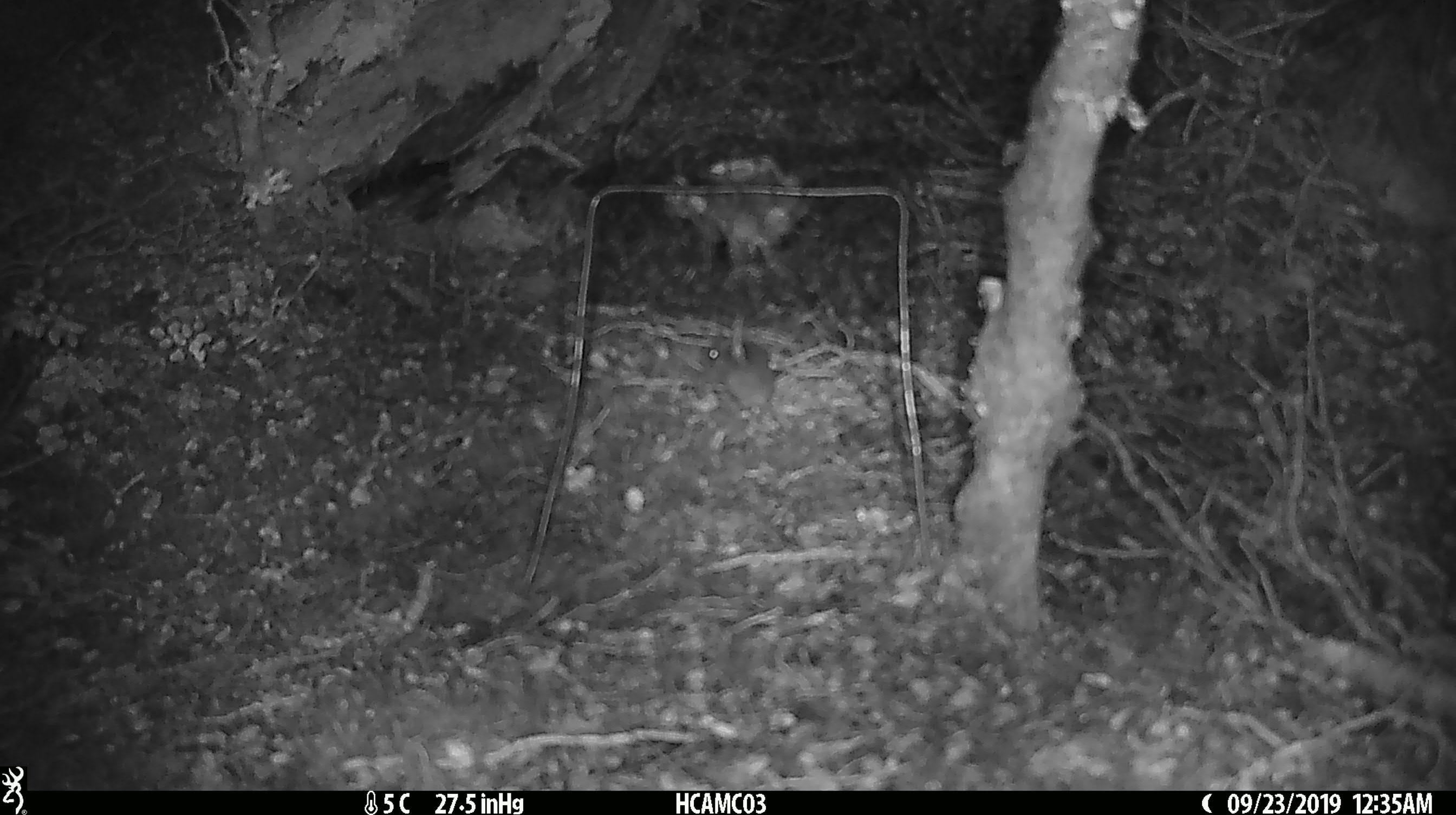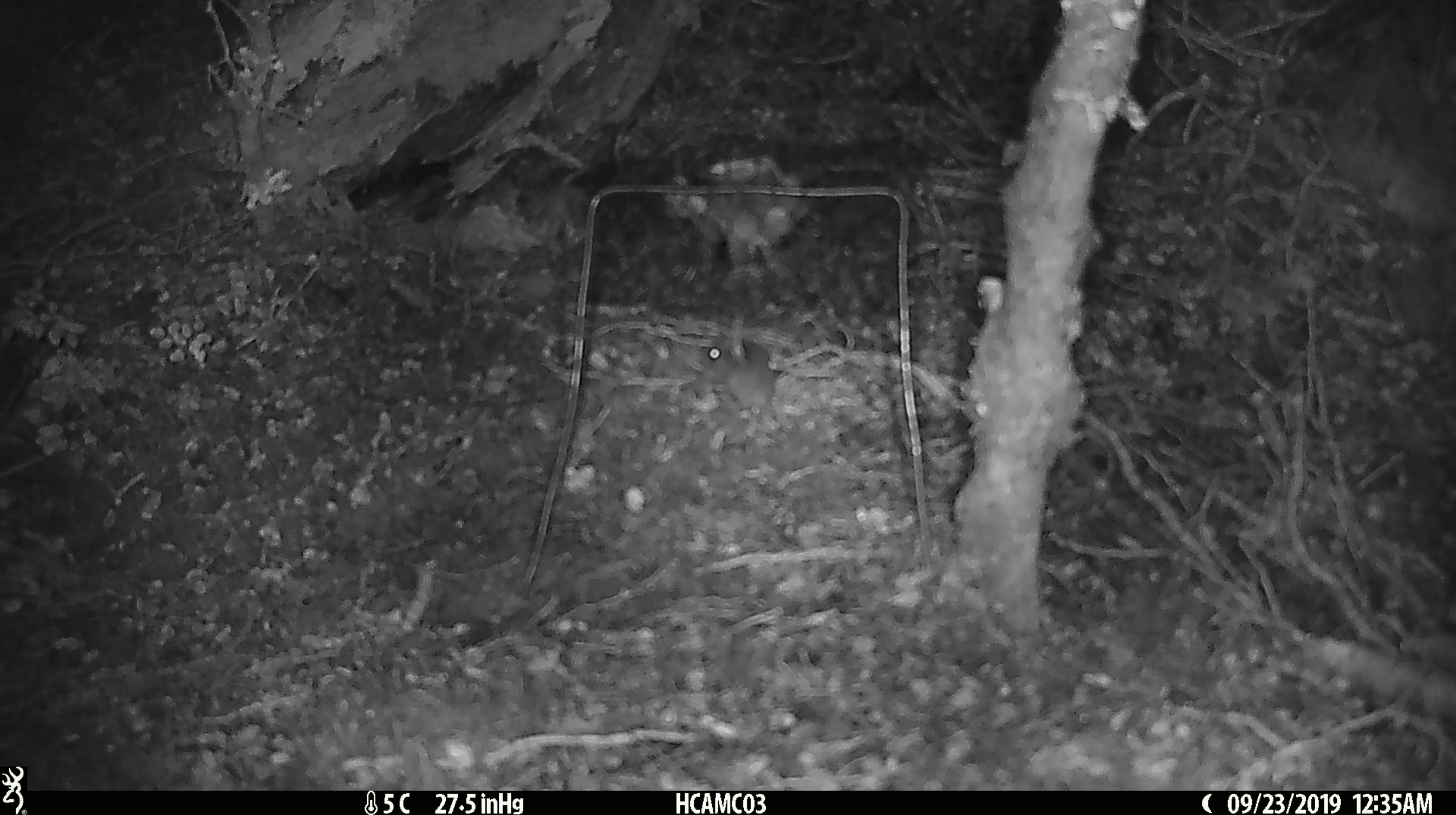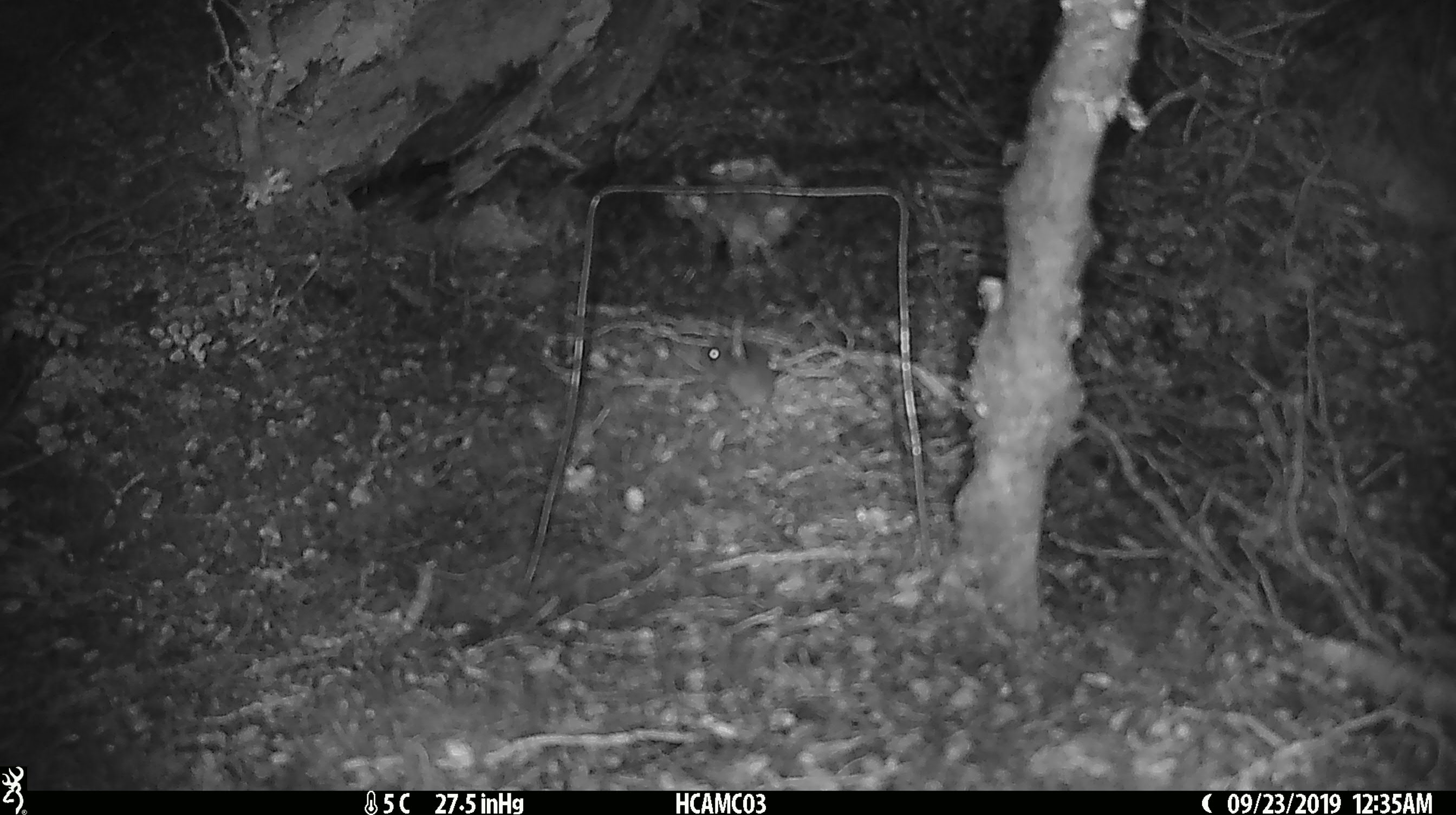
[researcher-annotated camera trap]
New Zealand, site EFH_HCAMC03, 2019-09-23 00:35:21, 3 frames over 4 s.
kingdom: Animalia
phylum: Chordata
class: Mammalia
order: Rodentia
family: Muridae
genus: Mus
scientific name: Mus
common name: mouse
Mouse (Mus).